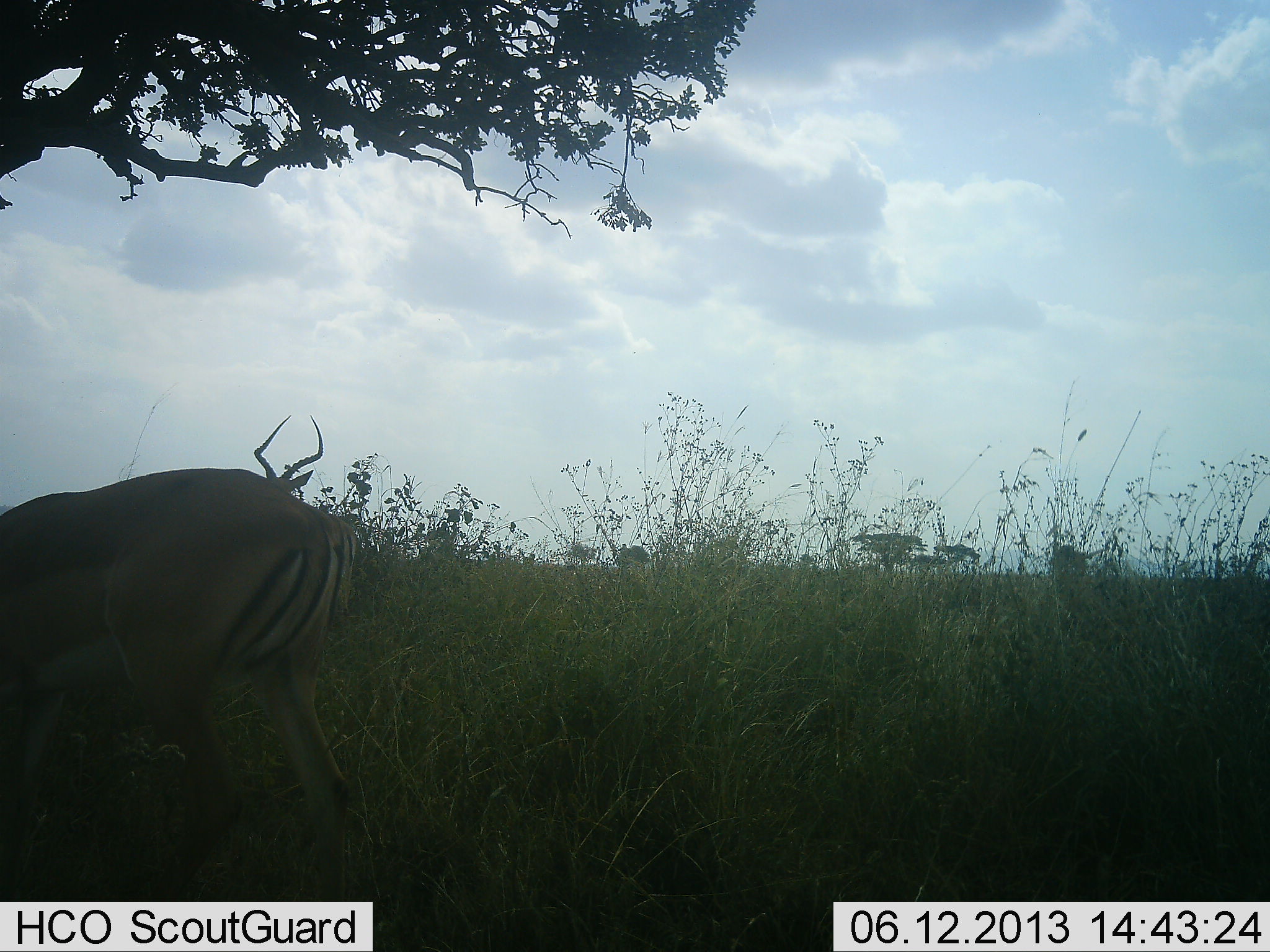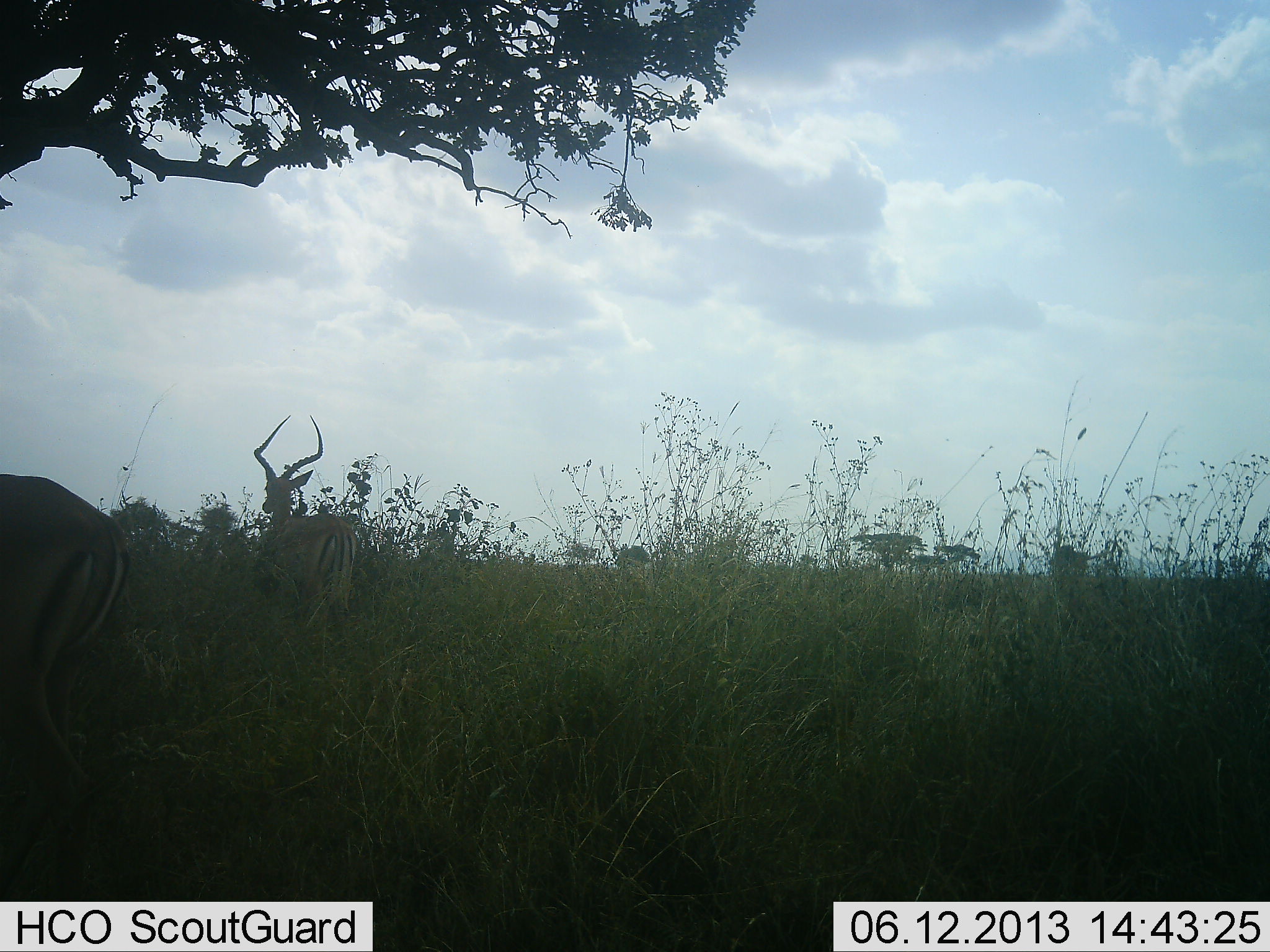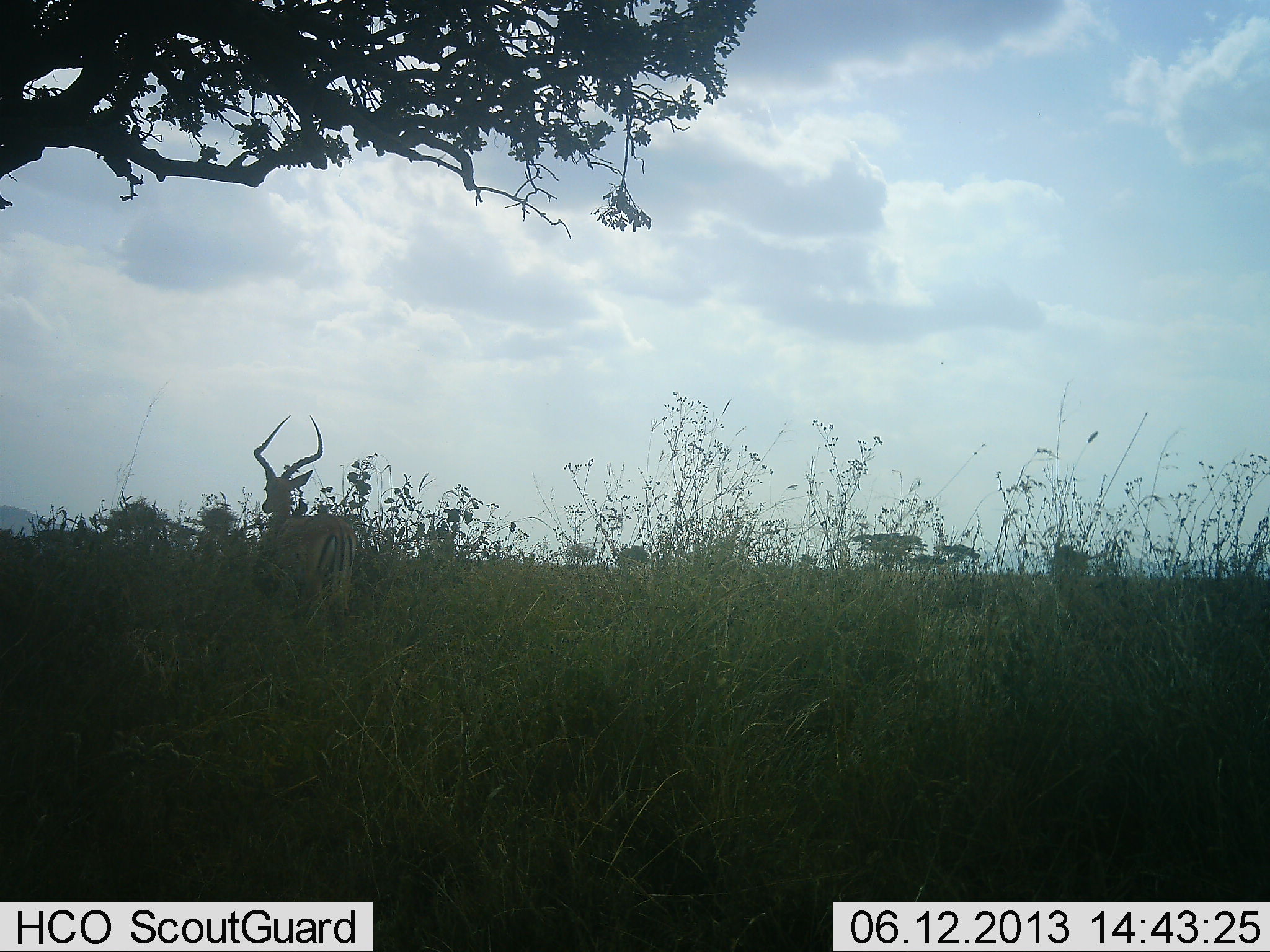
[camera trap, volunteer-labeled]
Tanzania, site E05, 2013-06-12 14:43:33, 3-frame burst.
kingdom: Animalia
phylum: Chordata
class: Mammalia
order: Artiodactyla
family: Bovidae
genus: Aepyceros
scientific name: Aepyceros melampus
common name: impala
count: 2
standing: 83%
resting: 0%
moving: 83%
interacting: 0%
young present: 0%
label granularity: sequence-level